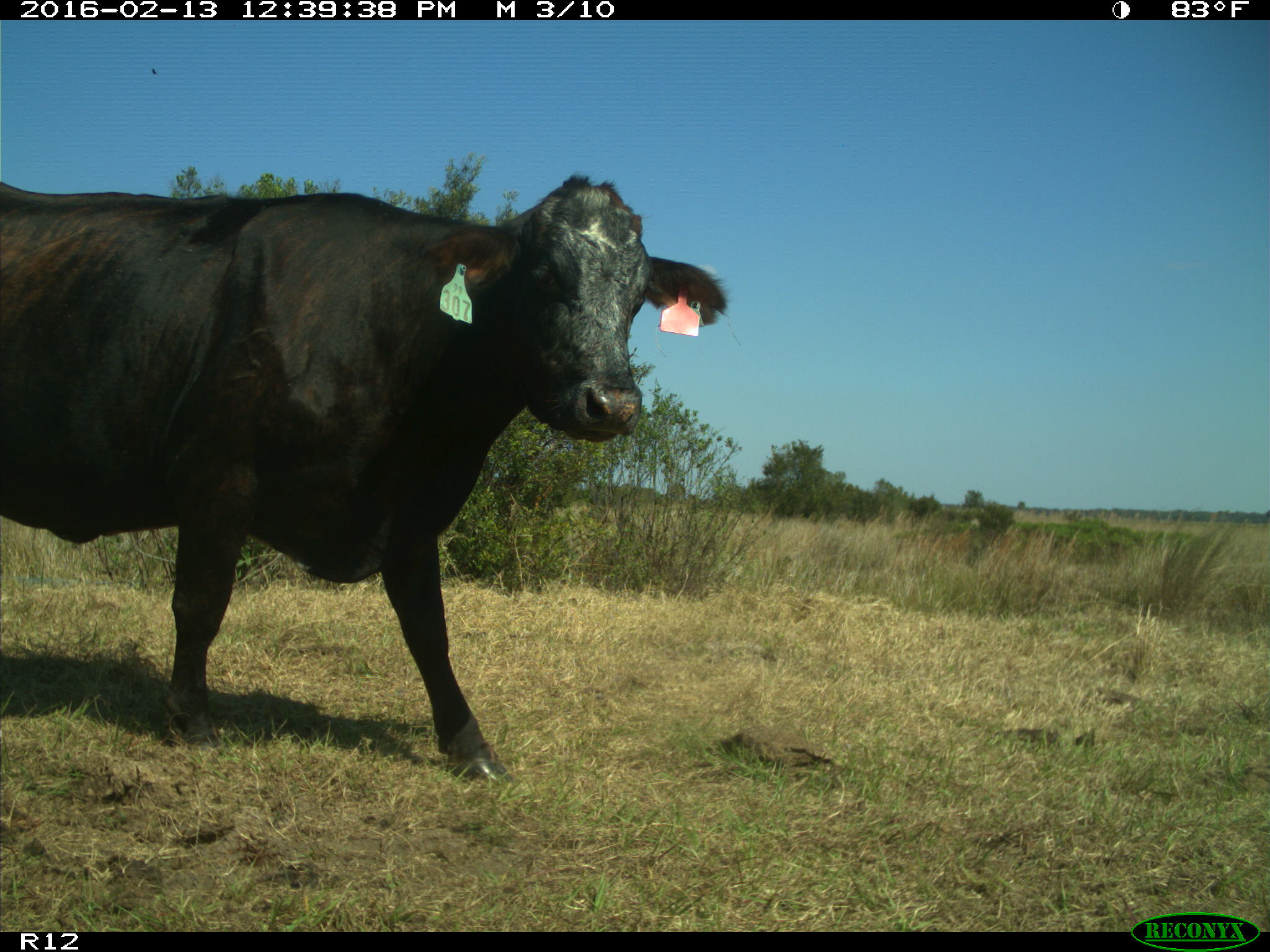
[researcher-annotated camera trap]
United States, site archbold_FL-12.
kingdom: Animalia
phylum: Chordata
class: Mammalia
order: Artiodactyla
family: Bovidae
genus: Bos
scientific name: Bos taurus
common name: domestic cow